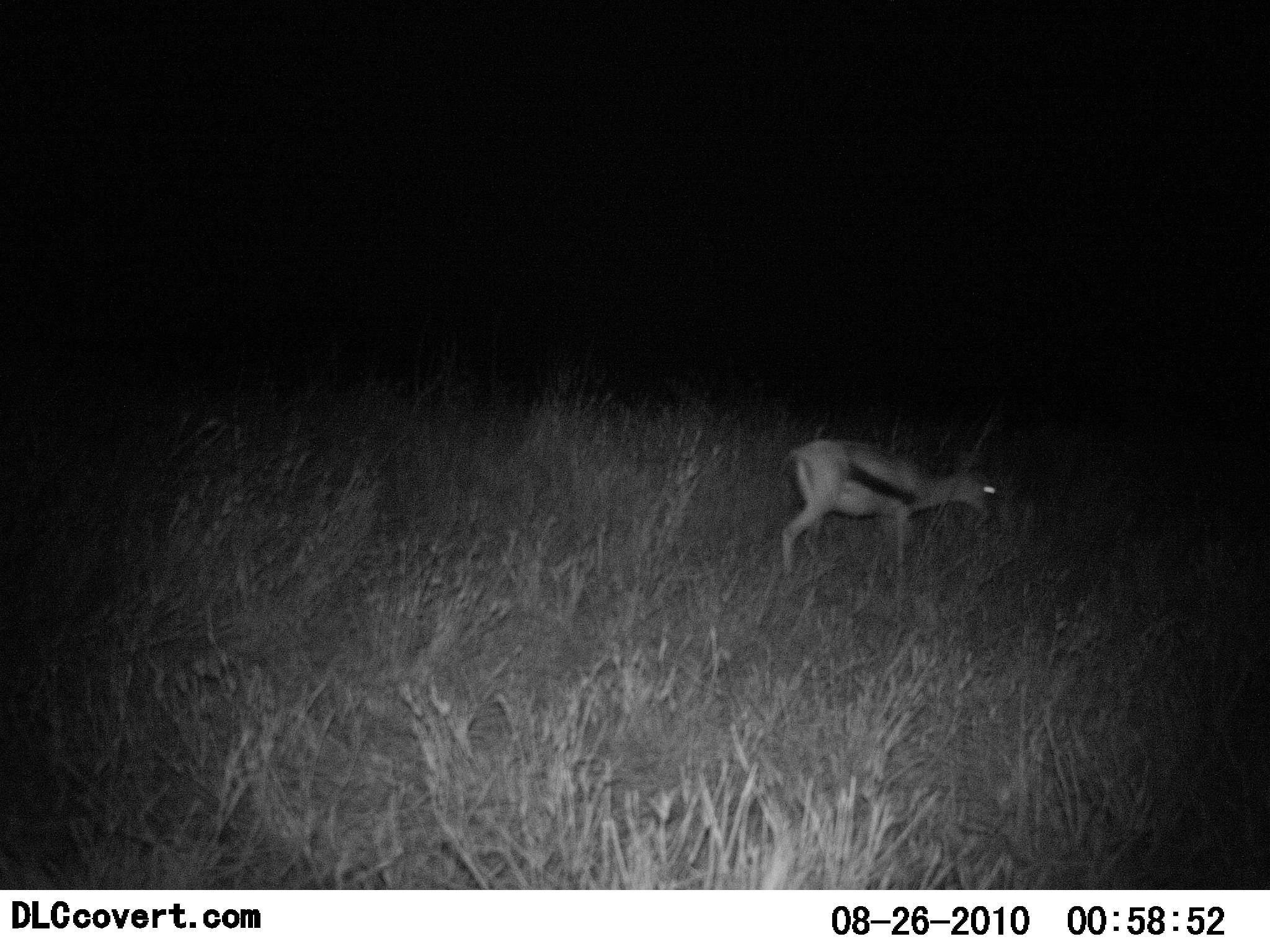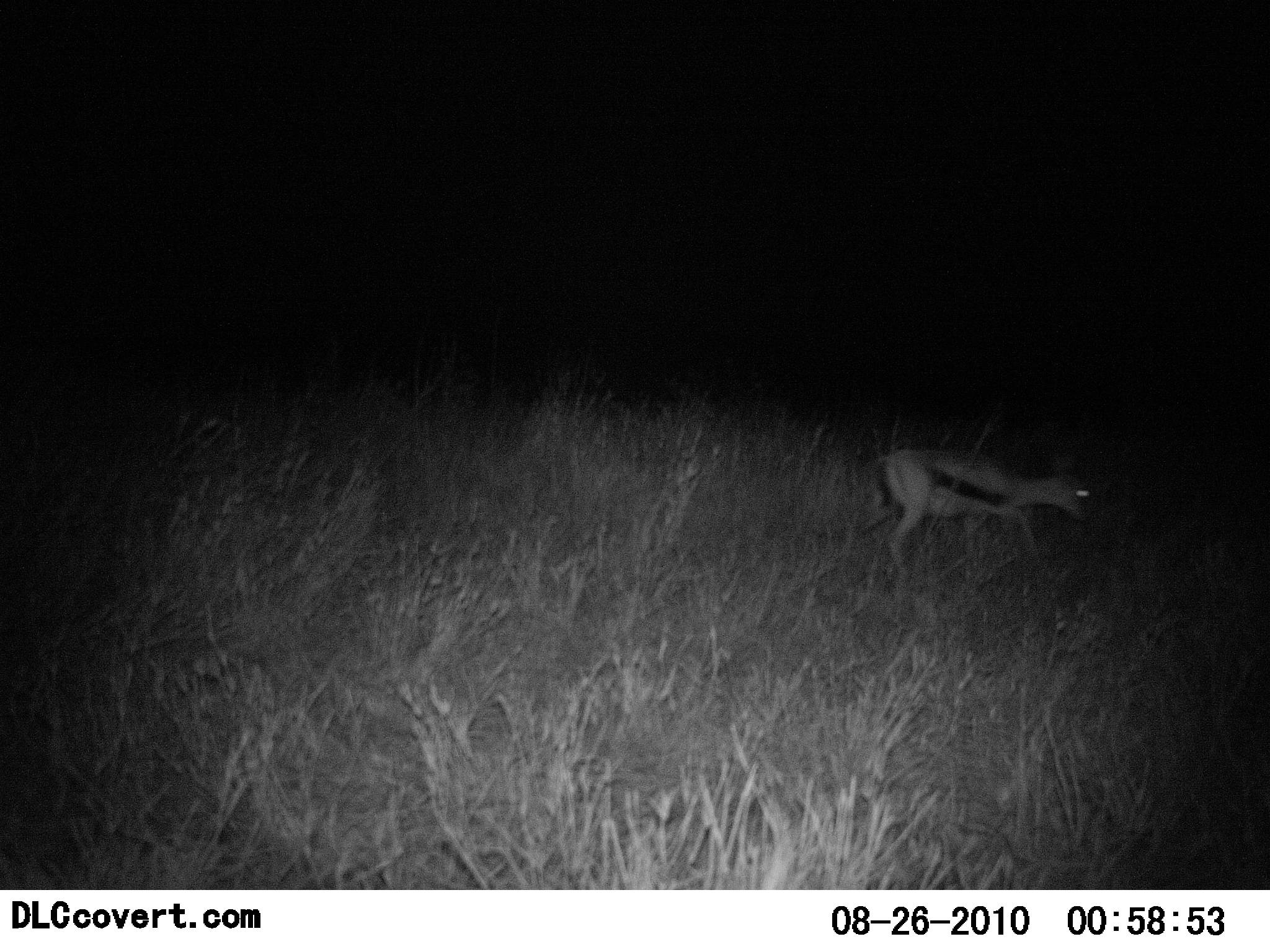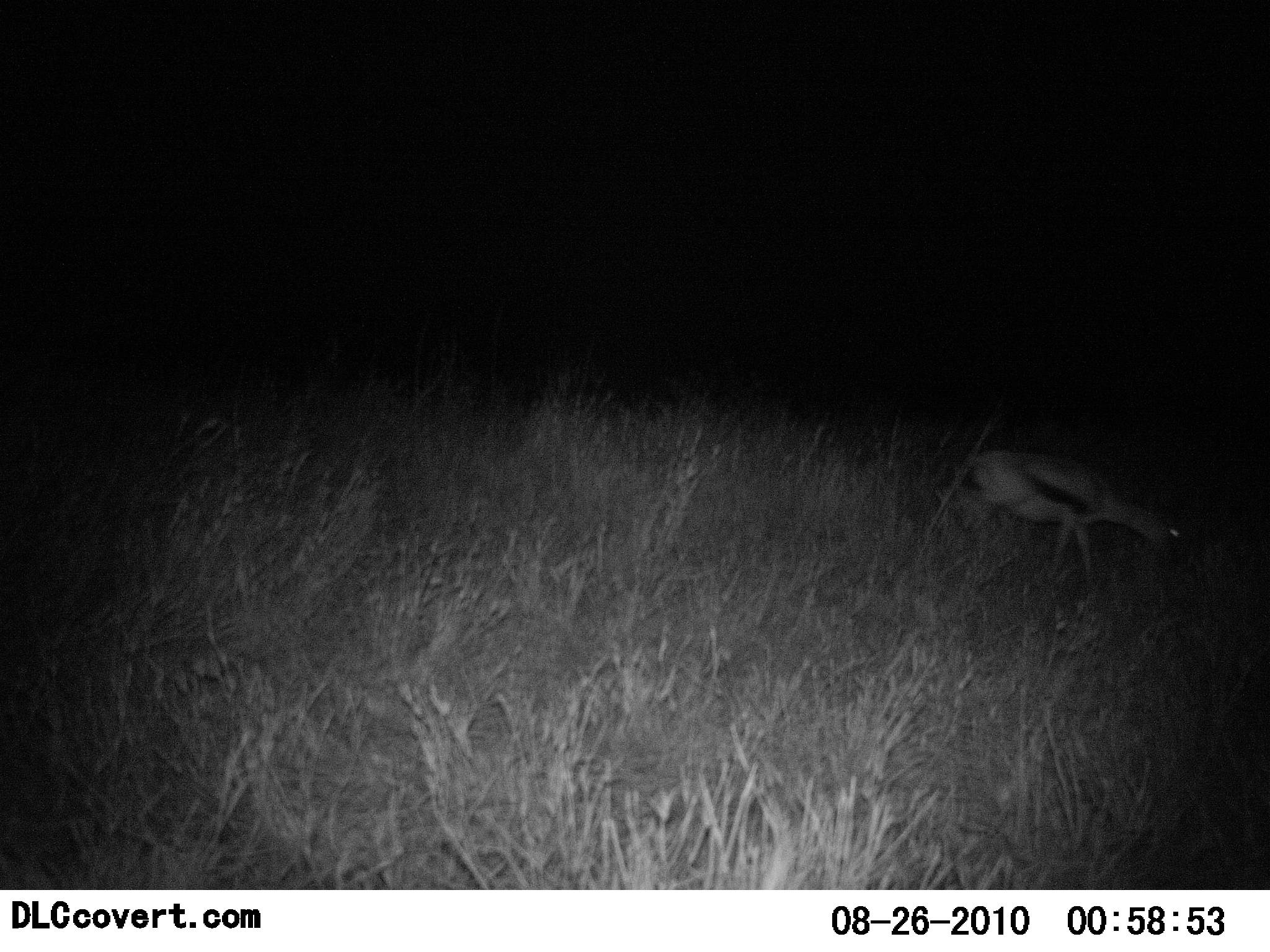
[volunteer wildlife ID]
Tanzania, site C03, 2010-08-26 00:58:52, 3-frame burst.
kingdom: Animalia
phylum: Chordata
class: Mammalia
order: Artiodactyla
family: Bovidae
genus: Eudorcas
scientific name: Eudorcas thomsonii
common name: thomson's gazelle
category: gazellethomsons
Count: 1.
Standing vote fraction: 0%.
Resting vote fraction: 0%.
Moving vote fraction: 100%.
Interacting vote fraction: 0%.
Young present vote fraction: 7%.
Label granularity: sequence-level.